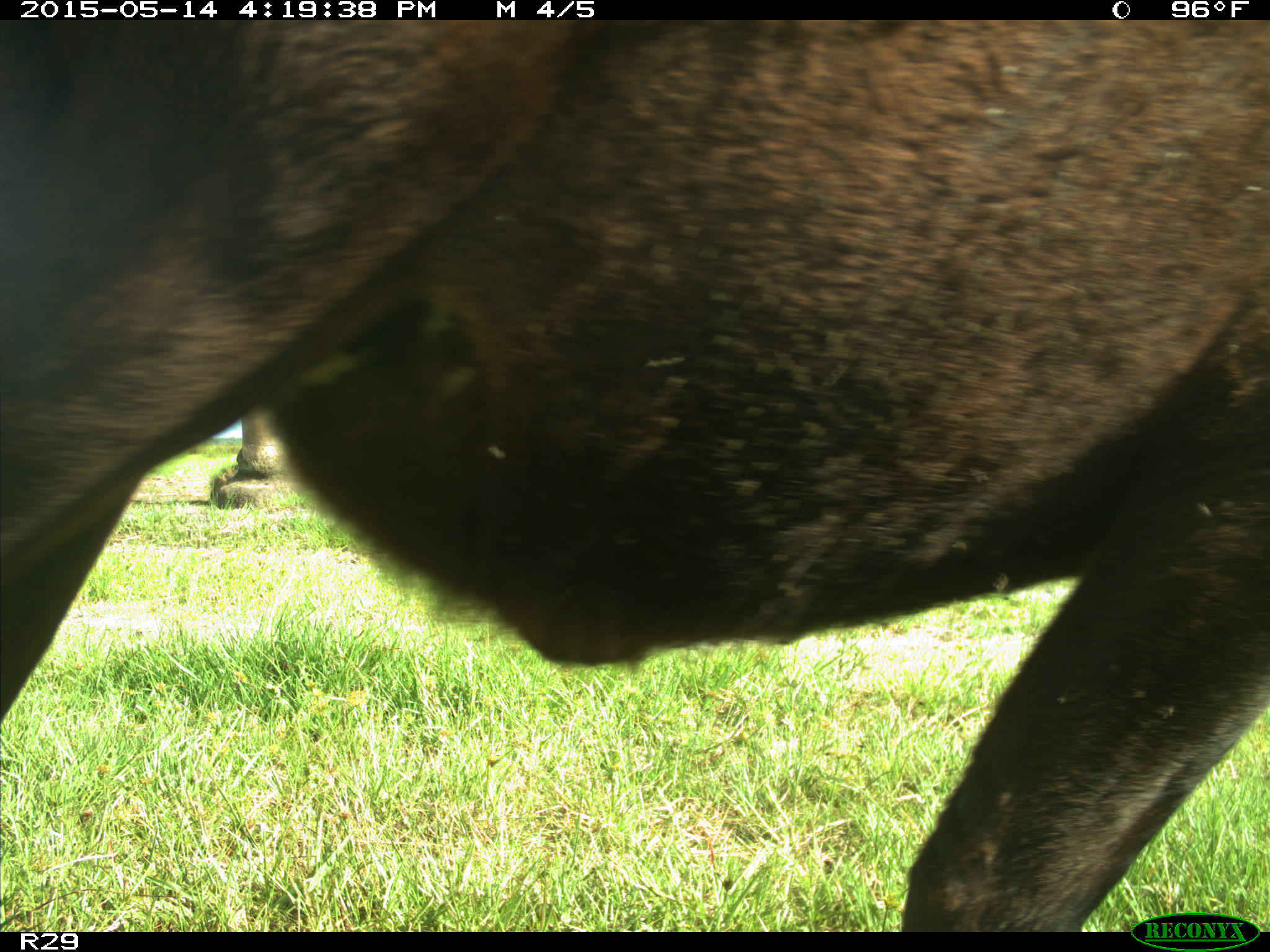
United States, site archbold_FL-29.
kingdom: Animalia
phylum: Chordata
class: Mammalia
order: Artiodactyla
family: Bovidae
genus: Bos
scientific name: Bos taurus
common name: domestic cow